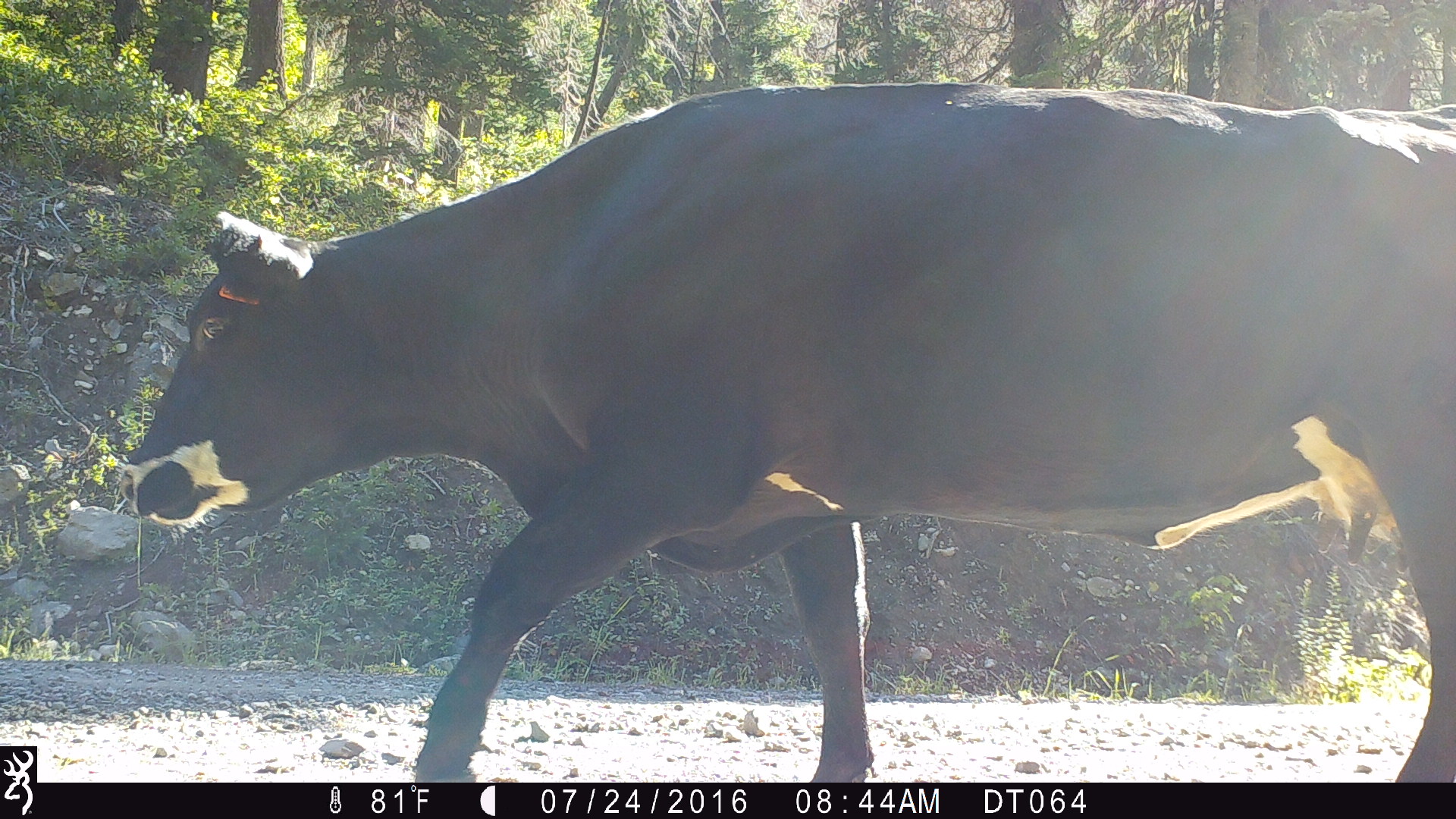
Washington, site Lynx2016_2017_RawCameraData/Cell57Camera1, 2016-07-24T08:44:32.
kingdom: Animalia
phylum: Chordata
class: Mammalia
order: Artiodactyla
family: Bovidae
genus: Bos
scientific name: Bos taurus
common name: domestic cattle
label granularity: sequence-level